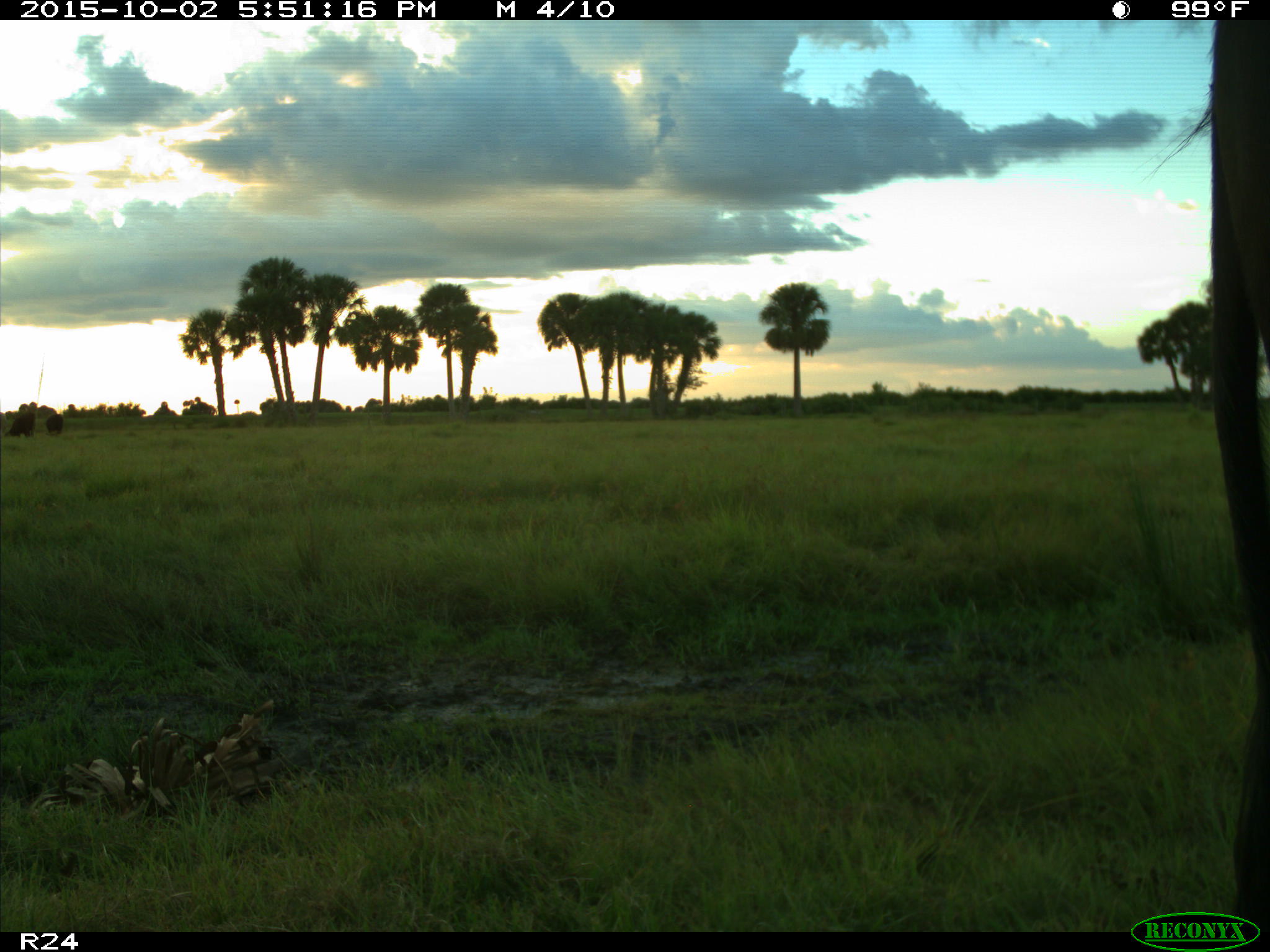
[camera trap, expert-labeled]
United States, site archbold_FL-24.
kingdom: Animalia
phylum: Chordata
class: Mammalia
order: Artiodactyla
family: Bovidae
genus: Bos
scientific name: Bos taurus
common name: domestic cow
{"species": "Bos taurus (domestic cow)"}